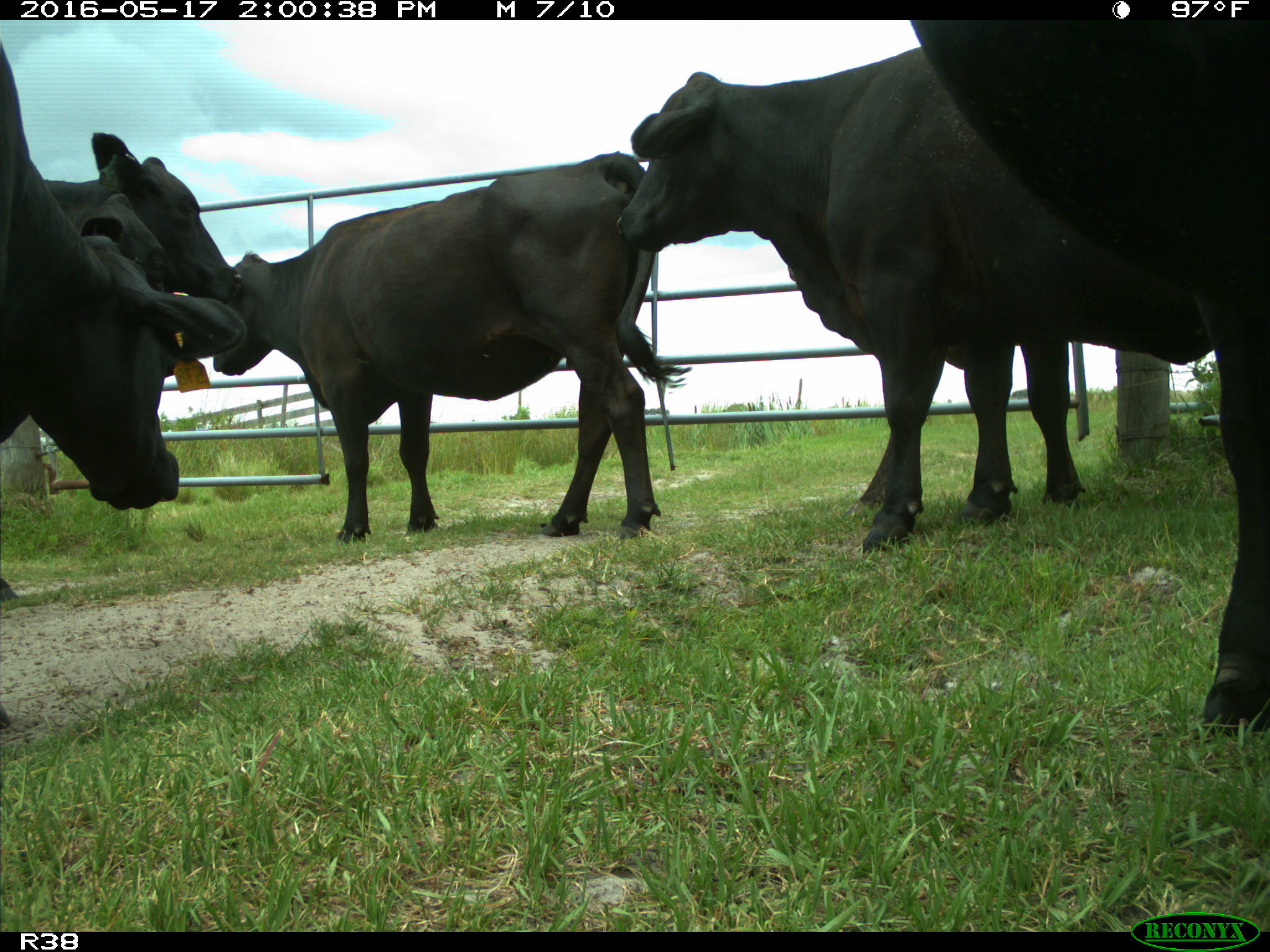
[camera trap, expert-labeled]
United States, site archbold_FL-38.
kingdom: Animalia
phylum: Chordata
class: Mammalia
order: Artiodactyla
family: Bovidae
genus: Bos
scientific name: Bos taurus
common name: domestic cow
Bos taurus (domestic cow).